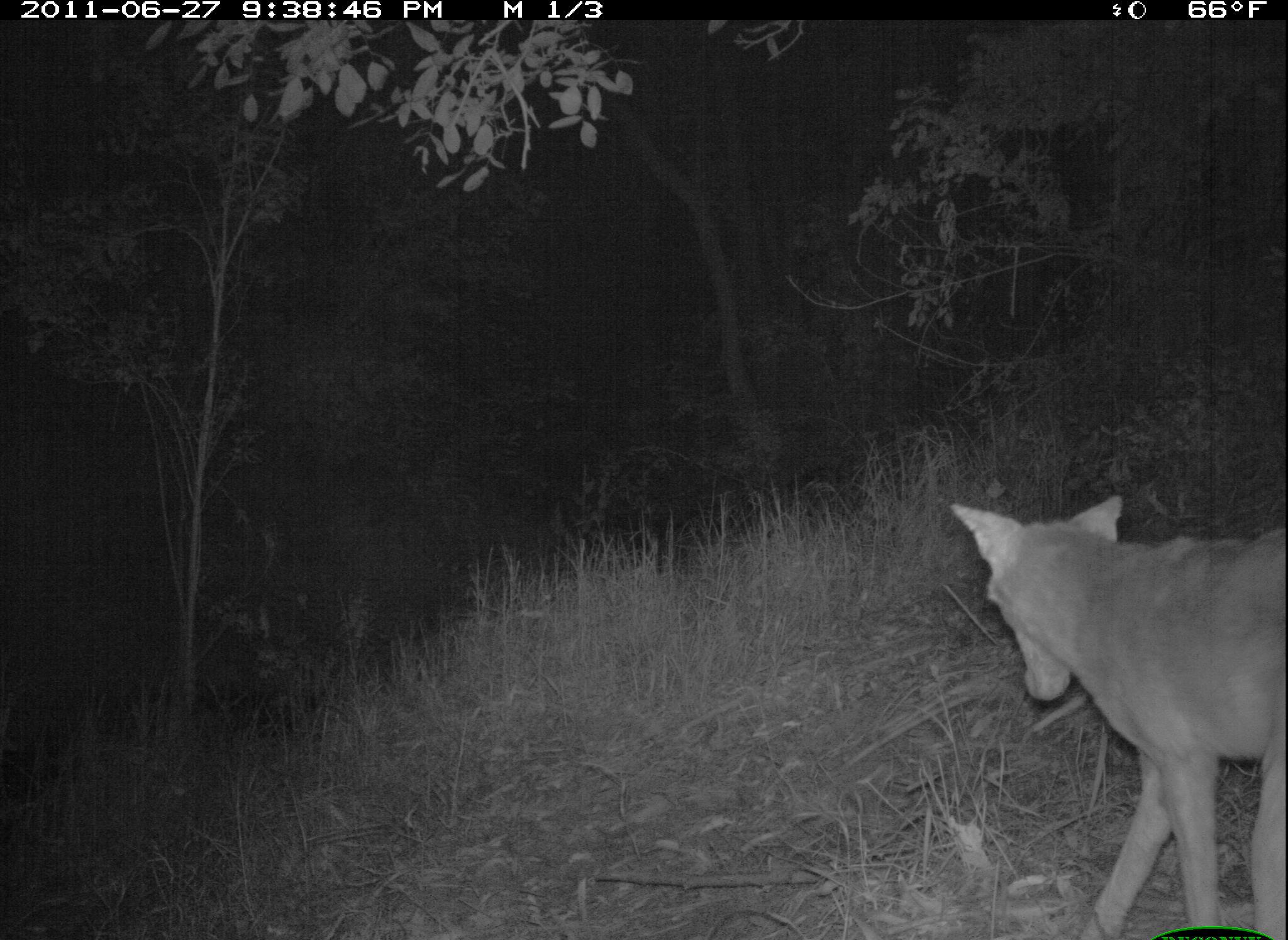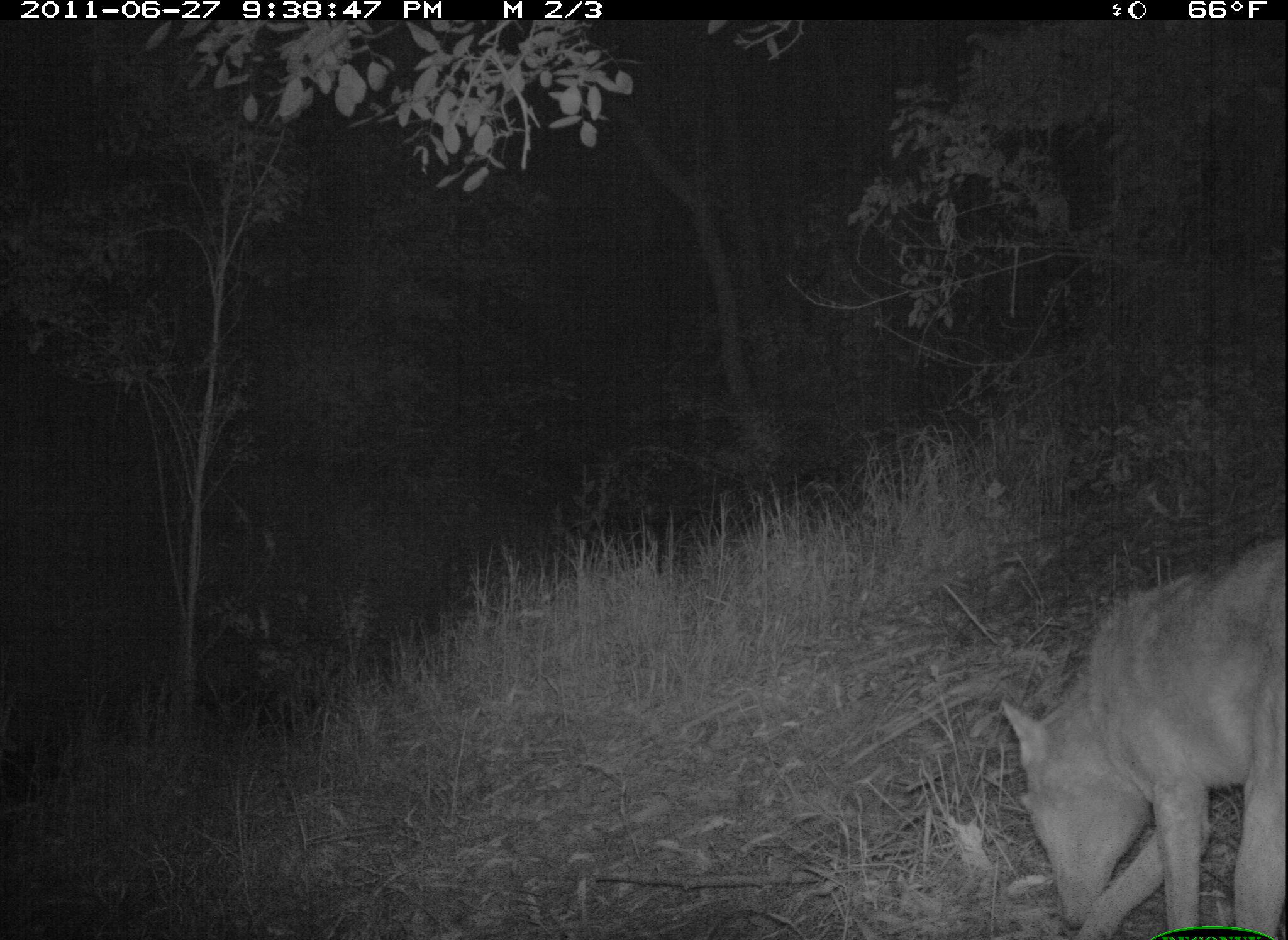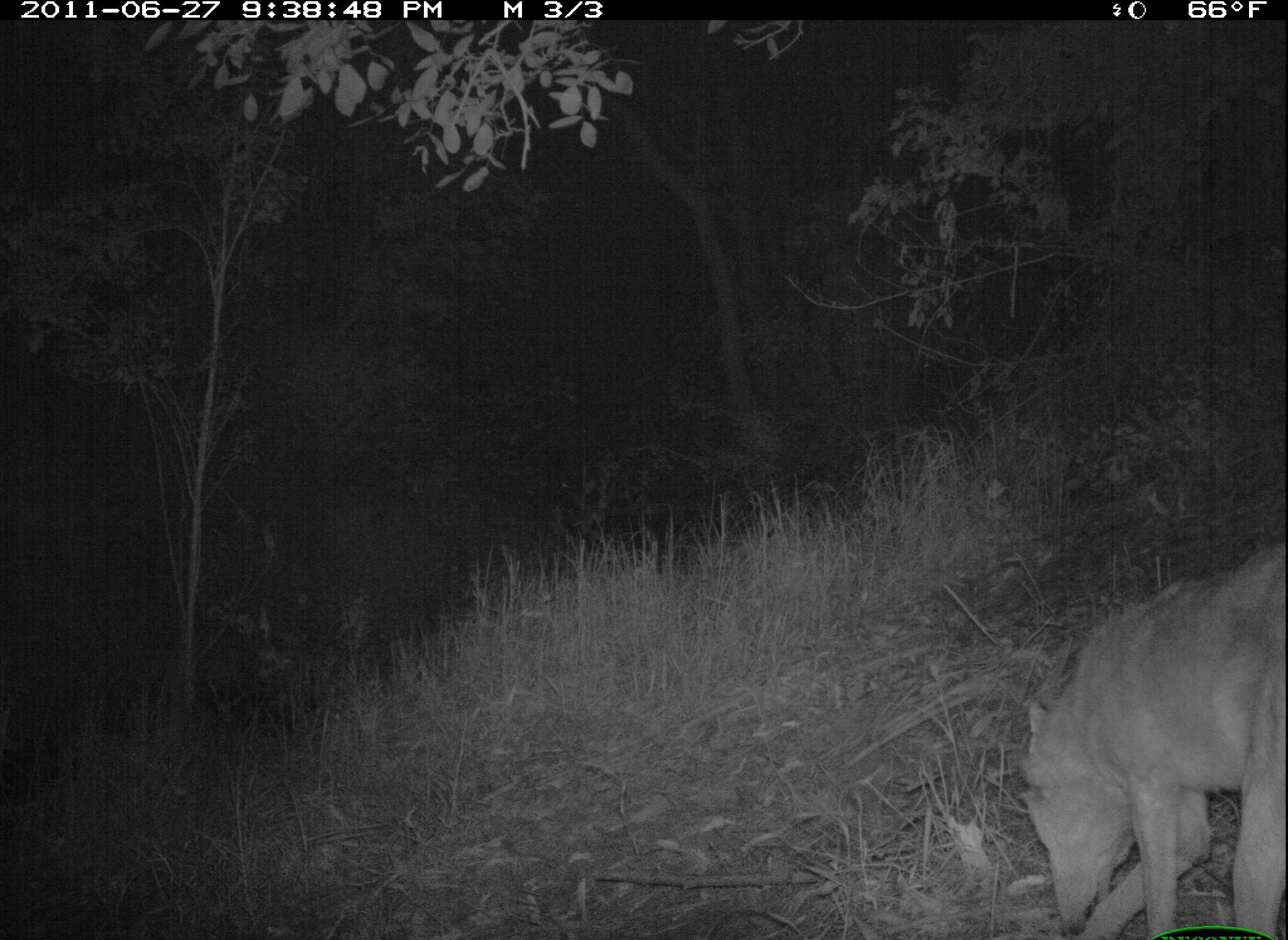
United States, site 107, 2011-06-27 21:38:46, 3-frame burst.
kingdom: Animalia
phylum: Chordata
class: Mammalia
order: Carnivora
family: Canidae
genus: Canis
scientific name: Canis latrans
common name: coyote